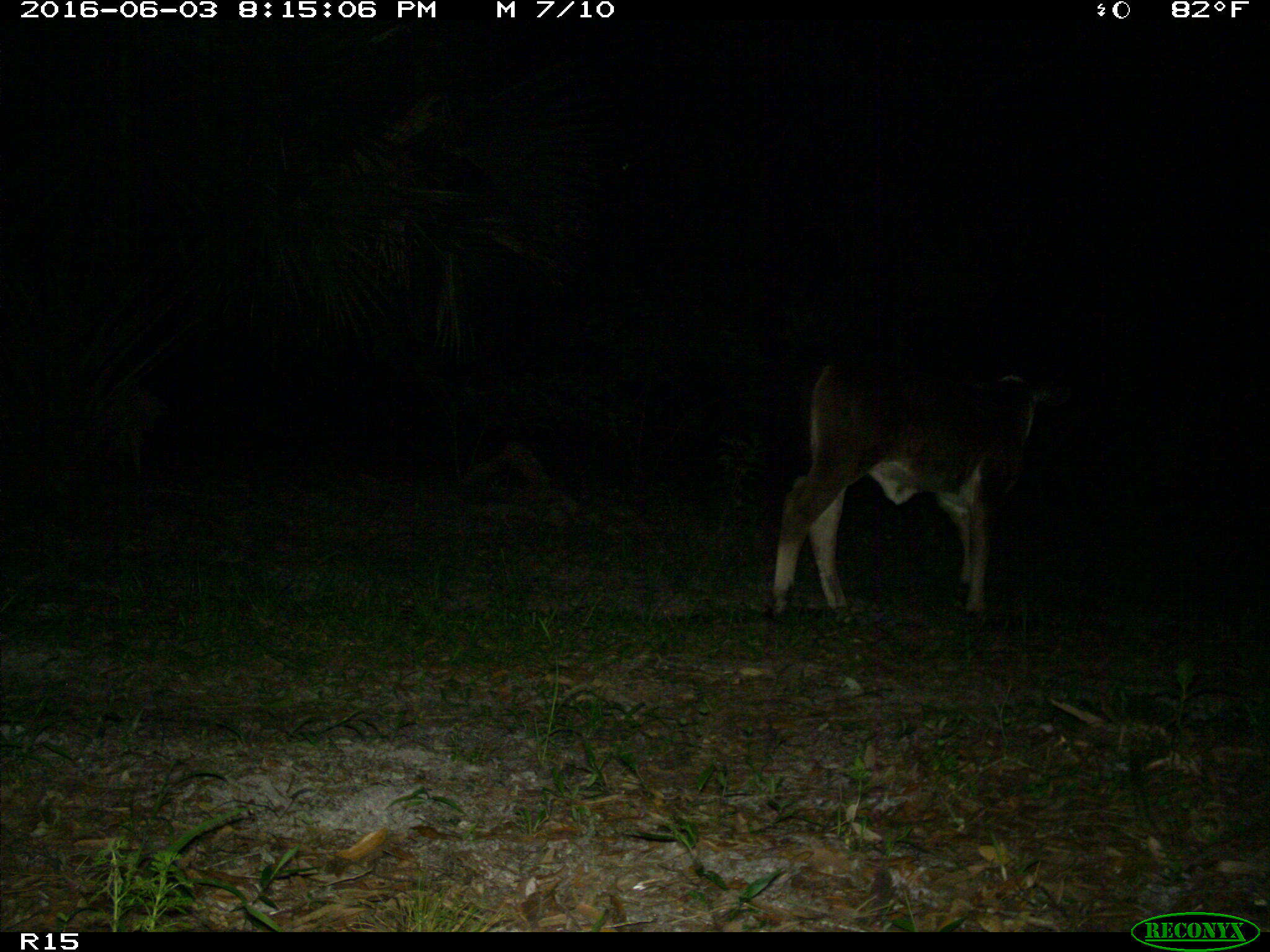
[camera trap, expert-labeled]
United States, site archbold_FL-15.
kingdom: Animalia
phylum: Chordata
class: Mammalia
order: Artiodactyla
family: Bovidae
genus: Bos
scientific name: Bos taurus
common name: domestic cow